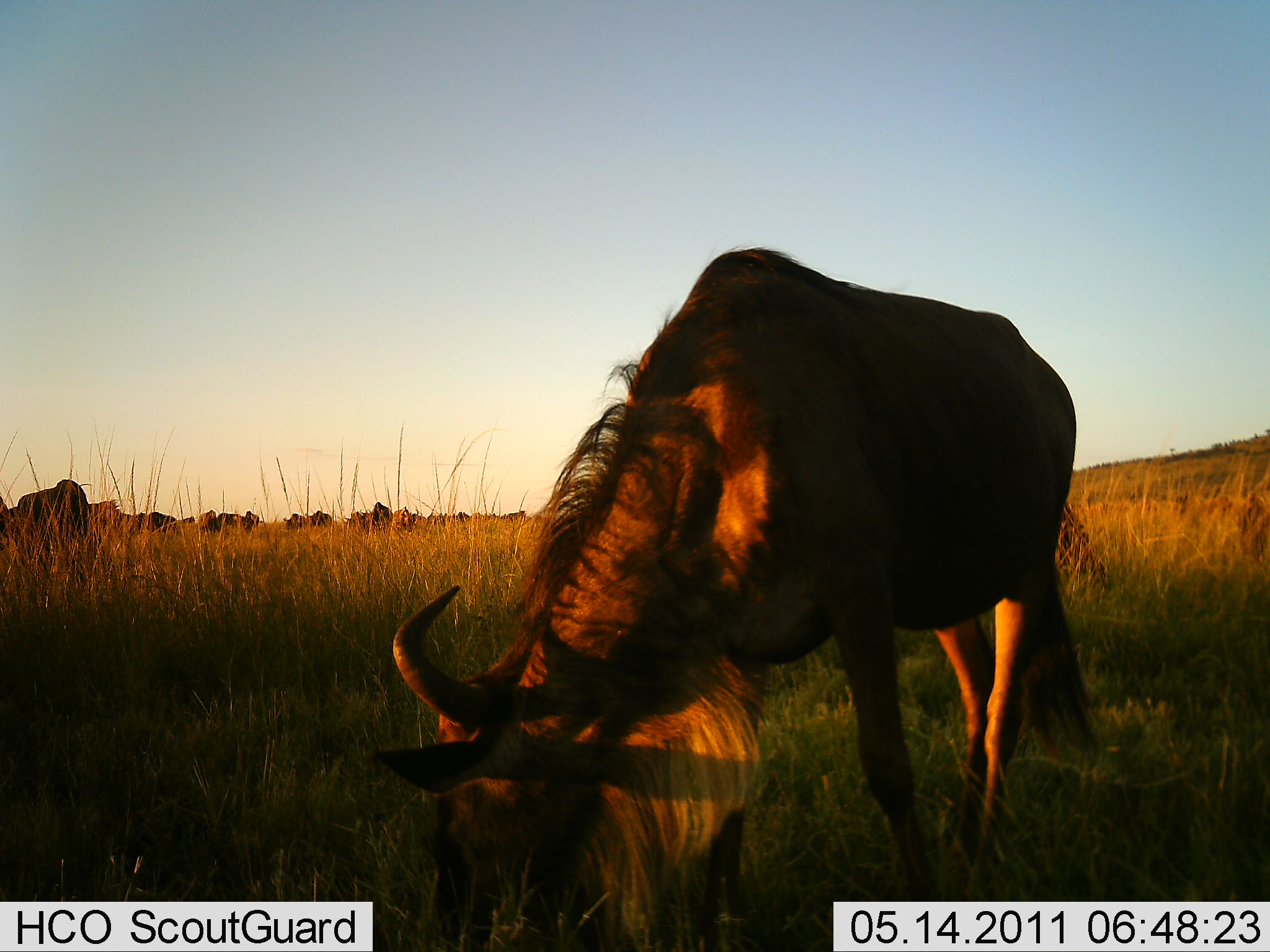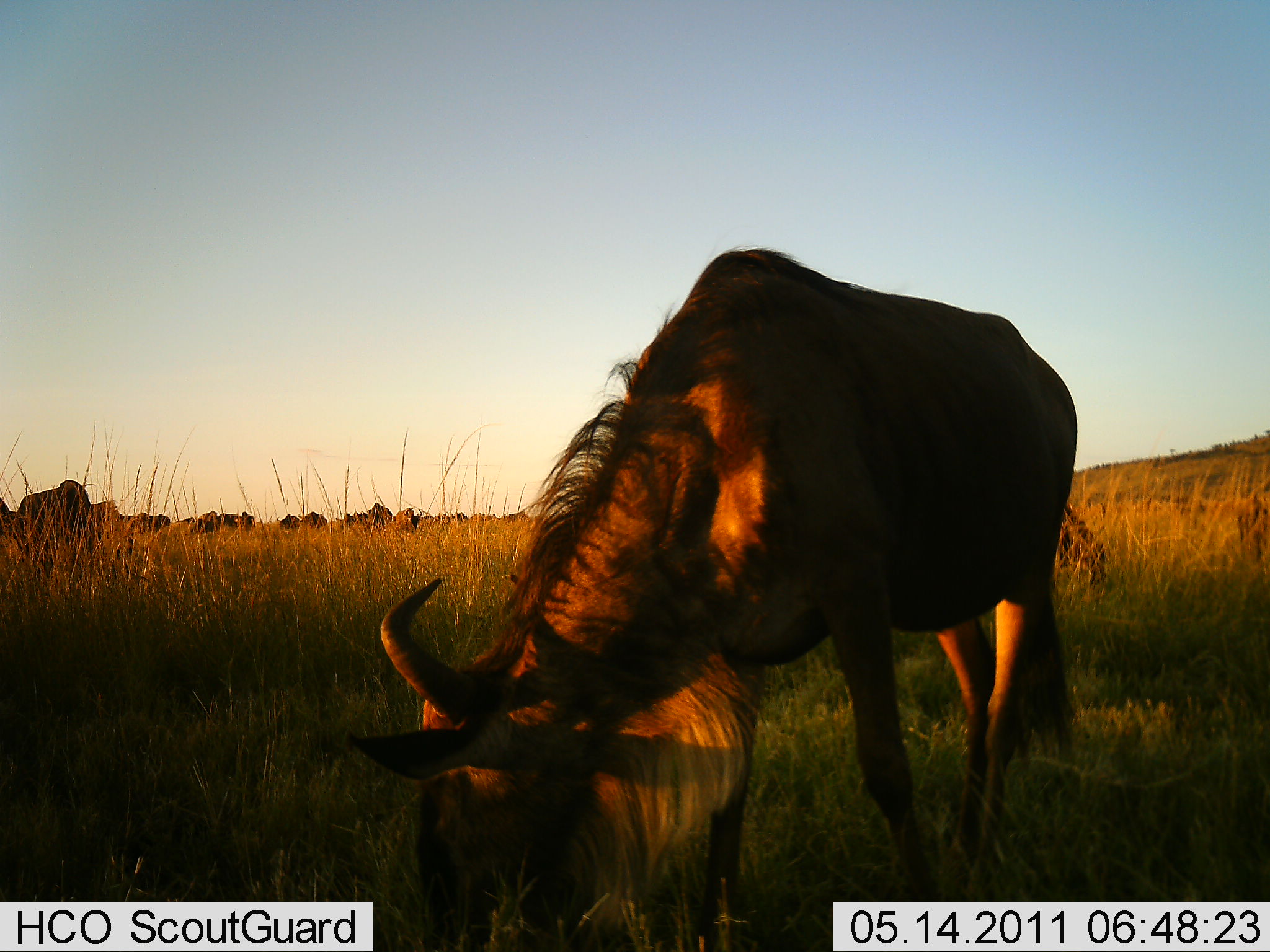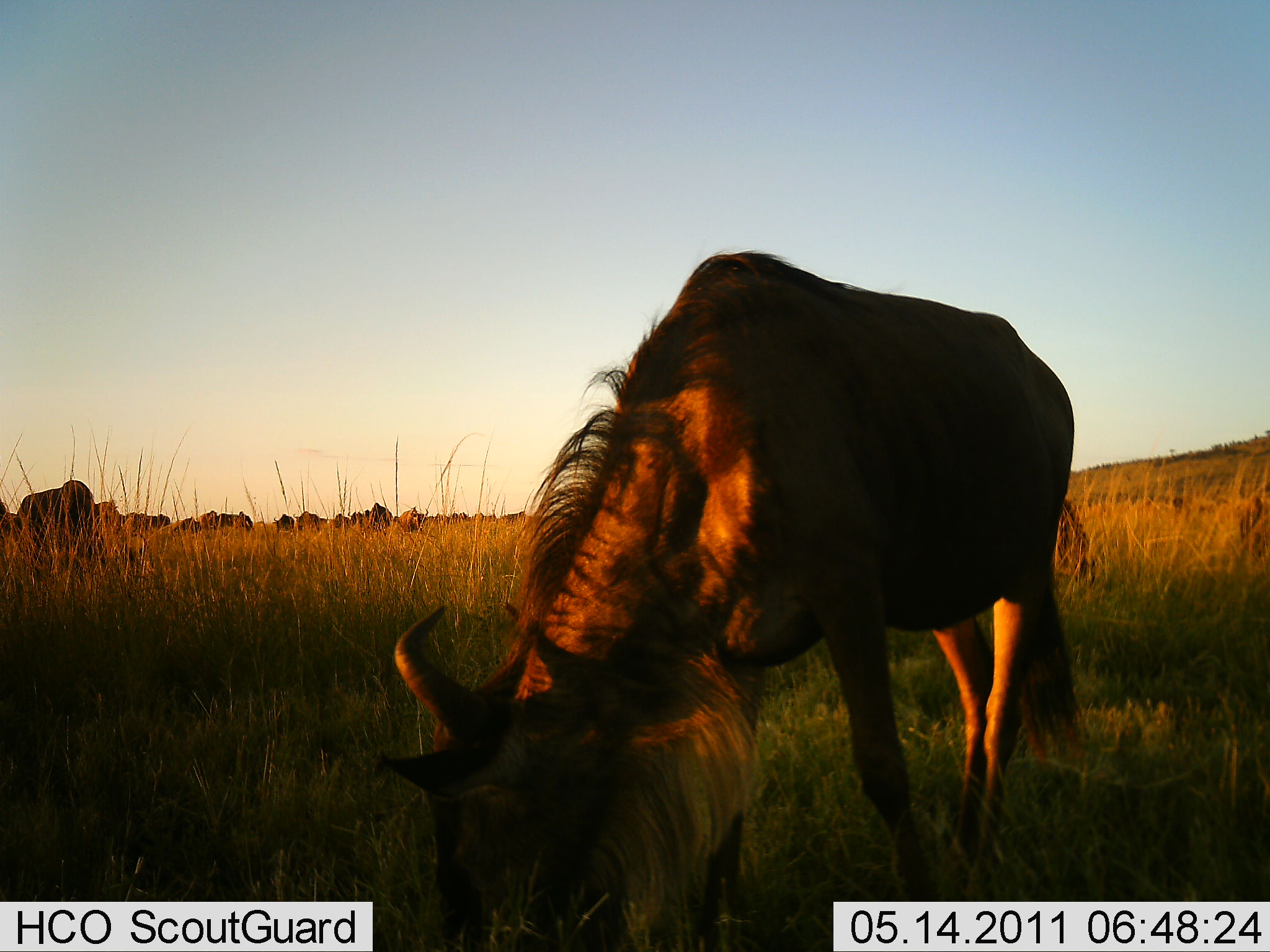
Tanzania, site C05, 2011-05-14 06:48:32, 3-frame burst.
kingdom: Animalia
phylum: Chordata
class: Mammalia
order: Artiodactyla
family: Bovidae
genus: Connochaetes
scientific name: Connochaetes taurinus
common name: blue wildebeest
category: wildebeest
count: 11-50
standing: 42%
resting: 0%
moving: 0%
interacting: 0%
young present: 0%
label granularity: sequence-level